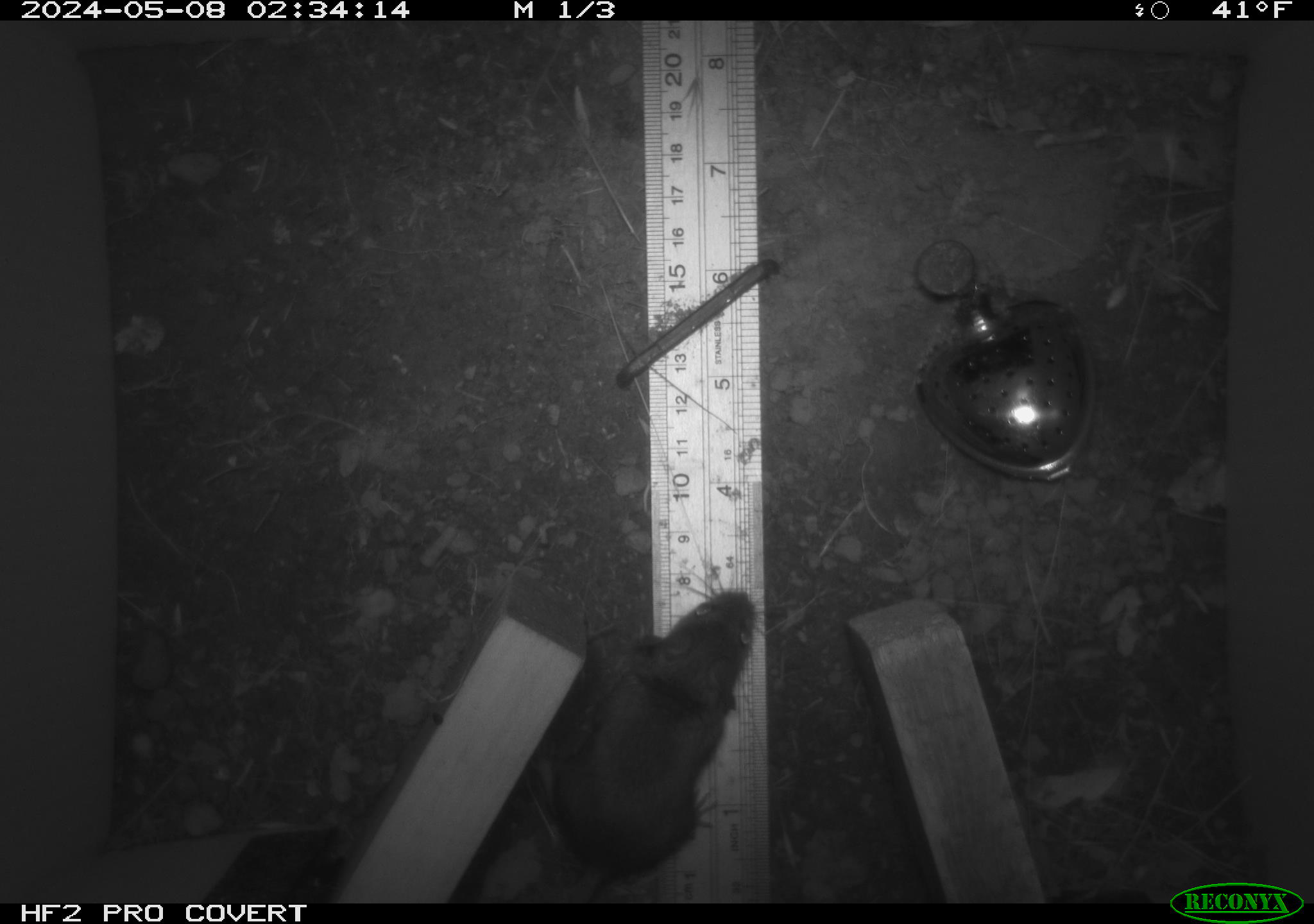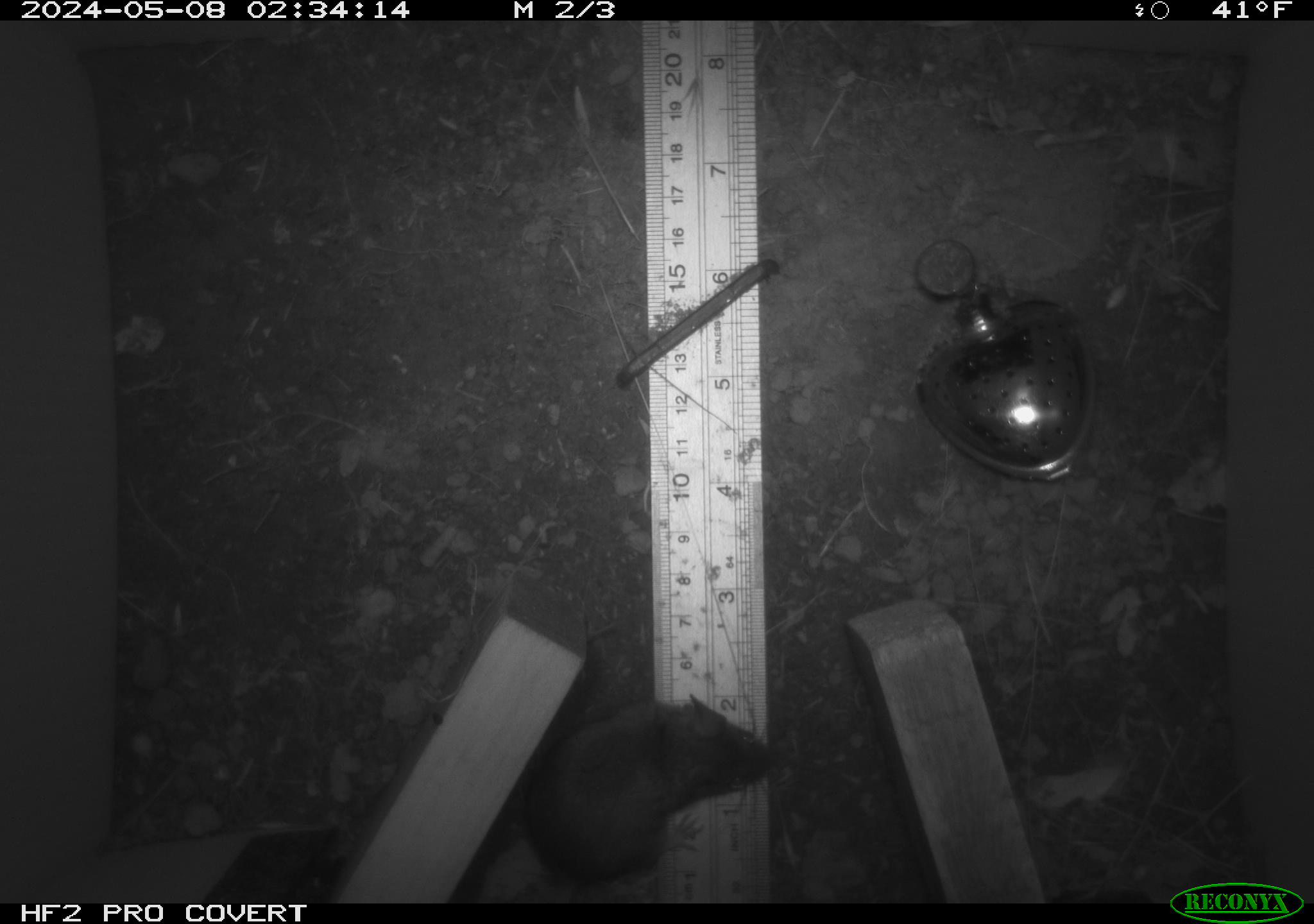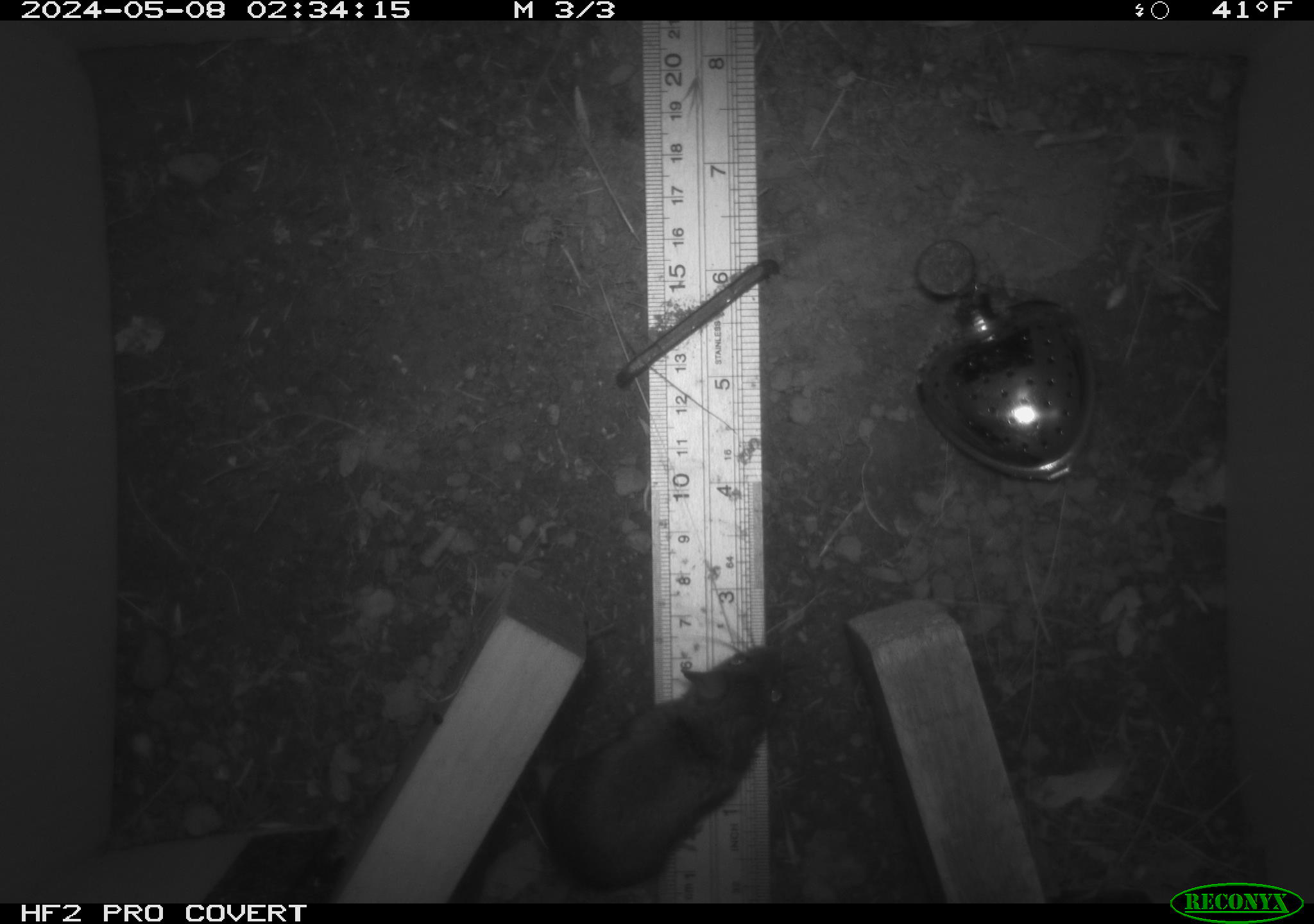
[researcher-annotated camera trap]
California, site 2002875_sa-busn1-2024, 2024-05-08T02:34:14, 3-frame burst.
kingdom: Animalia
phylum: Chordata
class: Mammalia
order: Rodentia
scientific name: Rodentia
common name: mouse species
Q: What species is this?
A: Mouse species (Rodentia).